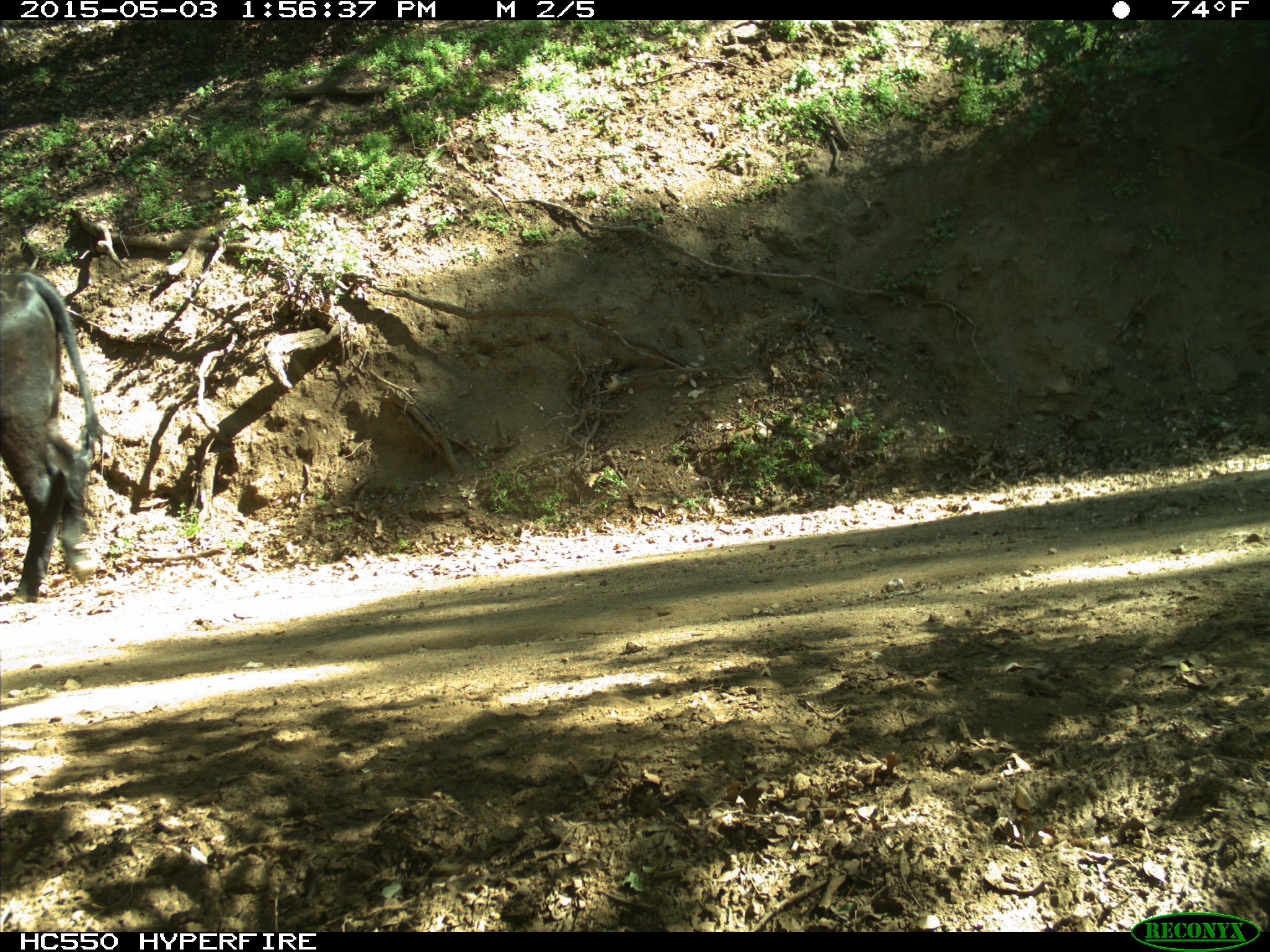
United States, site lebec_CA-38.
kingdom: Animalia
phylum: Chordata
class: Mammalia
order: Artiodactyla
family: Bovidae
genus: Bos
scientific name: Bos taurus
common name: domestic cow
Bos taurus (domestic cow).